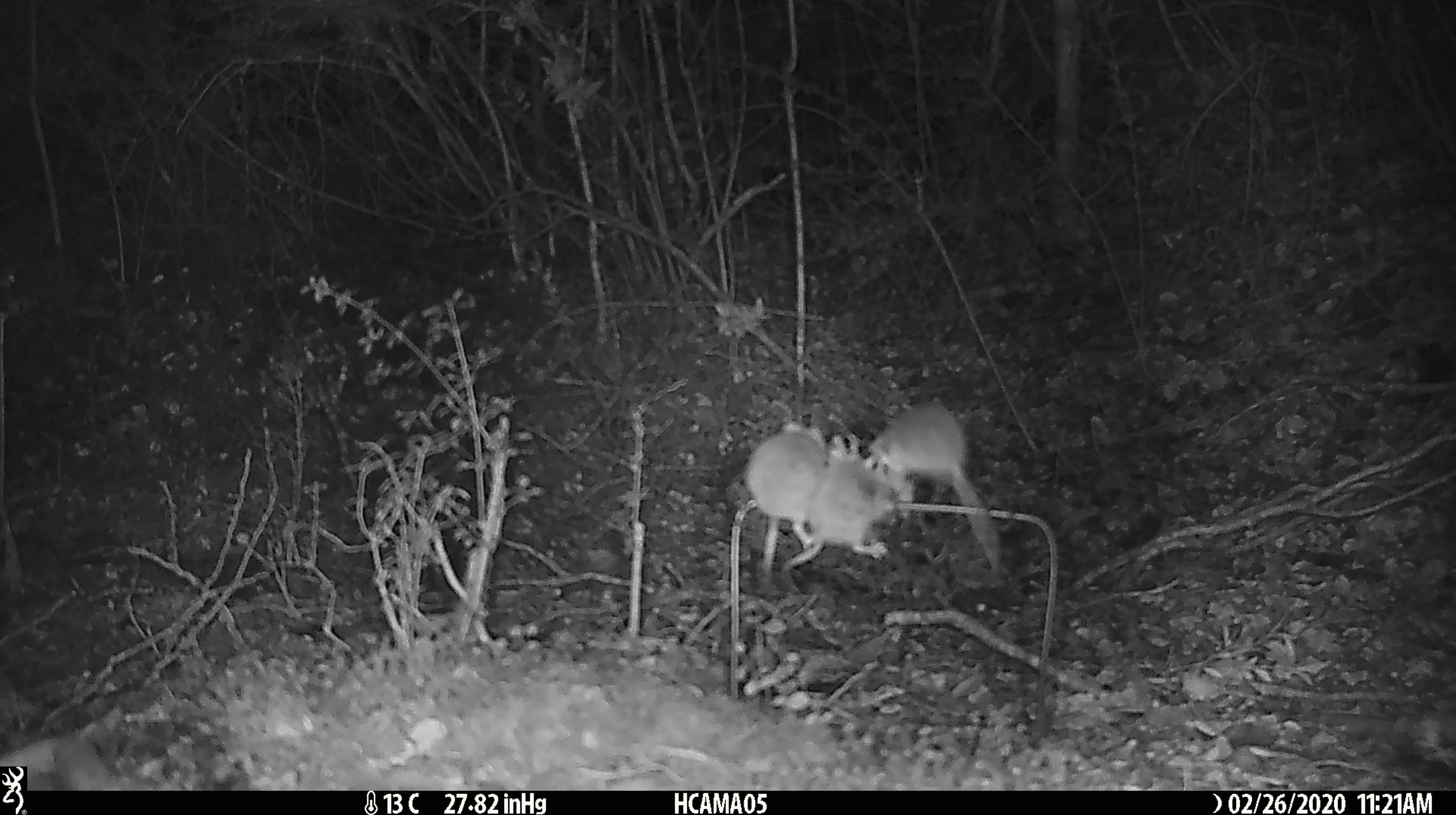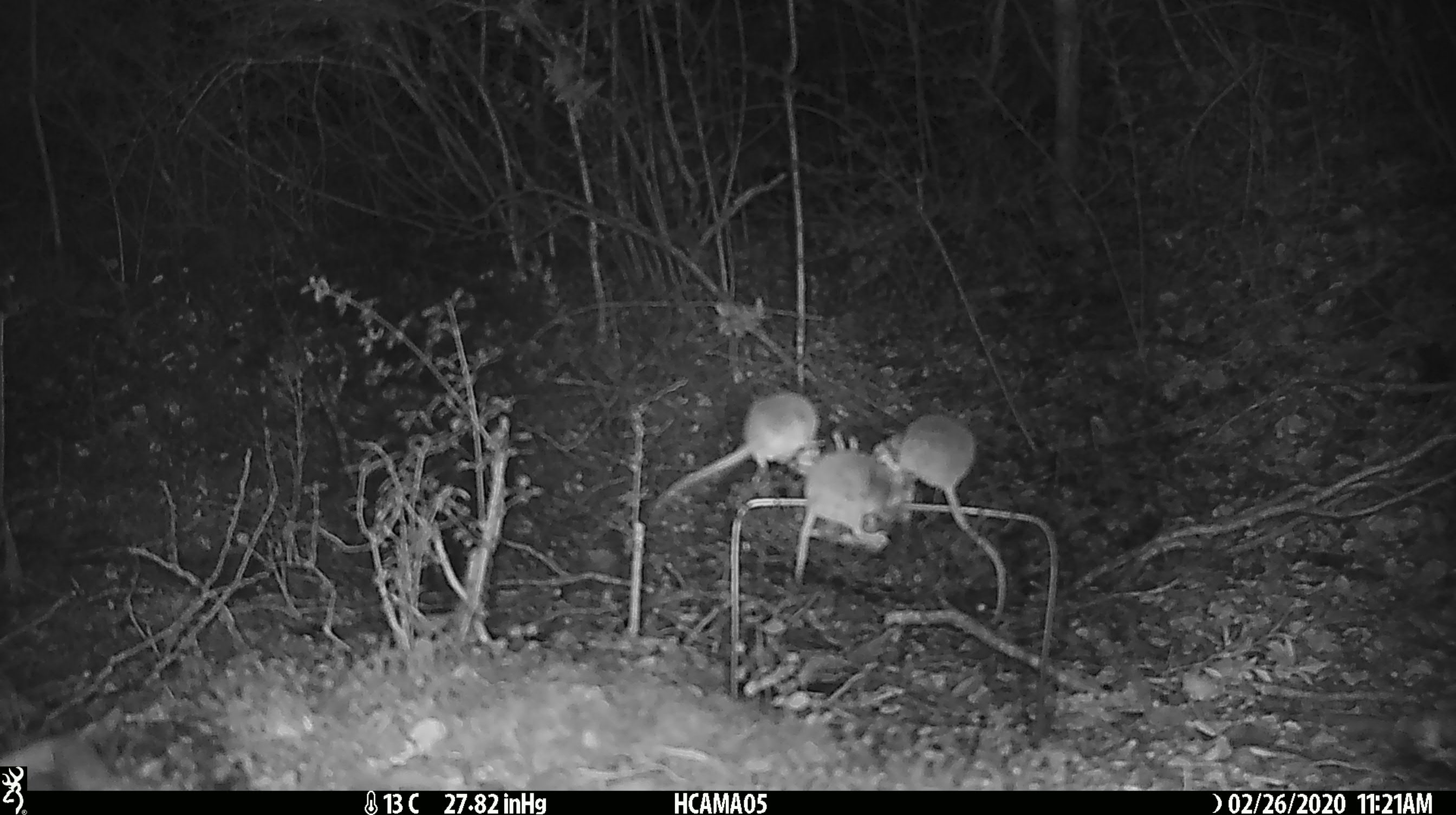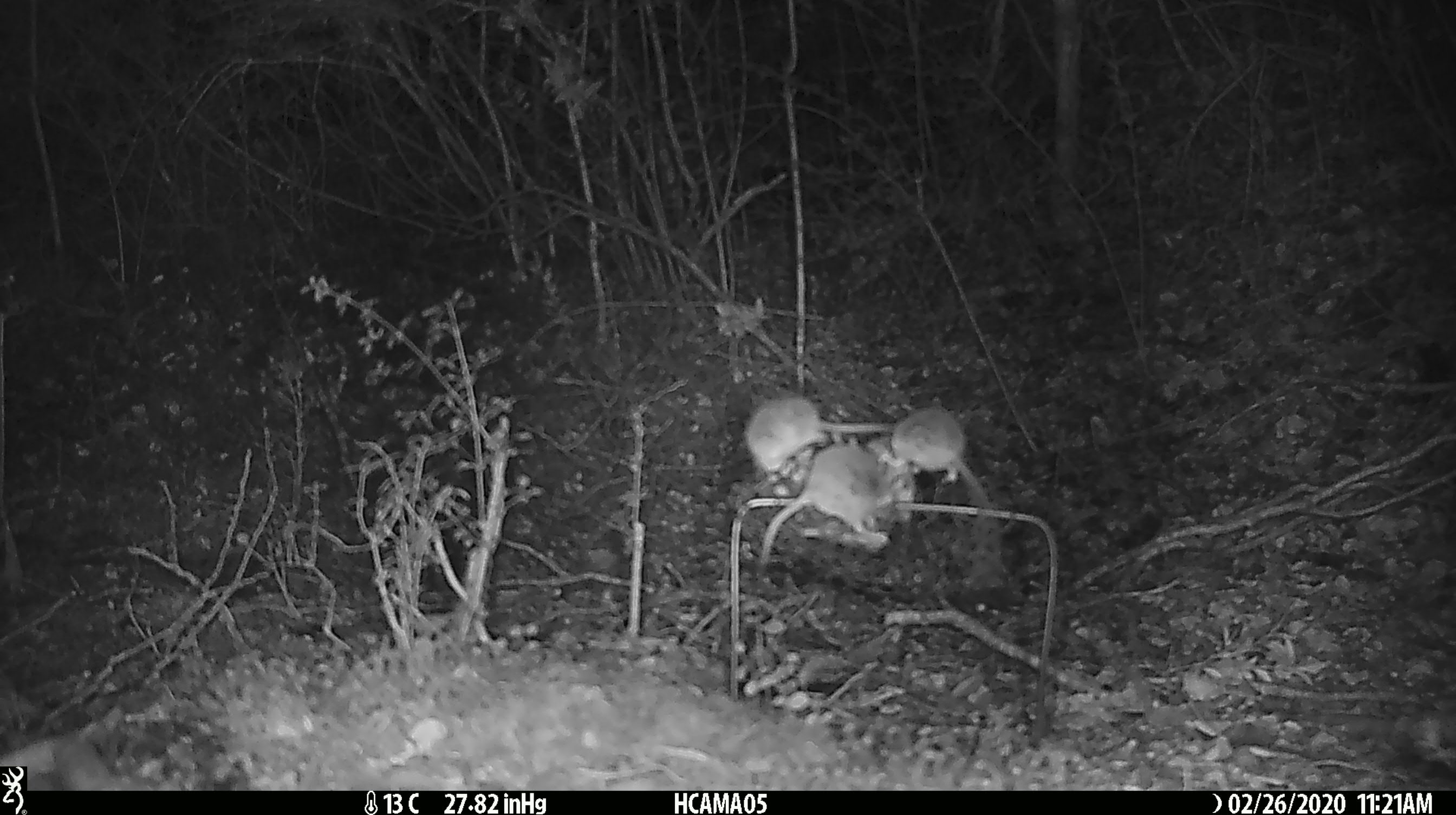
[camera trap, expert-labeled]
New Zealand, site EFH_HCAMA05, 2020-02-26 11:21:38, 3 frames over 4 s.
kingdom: Animalia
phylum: Chordata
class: Mammalia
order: Rodentia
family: Muridae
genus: Mus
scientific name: Mus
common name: mouse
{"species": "mouse (Mus)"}